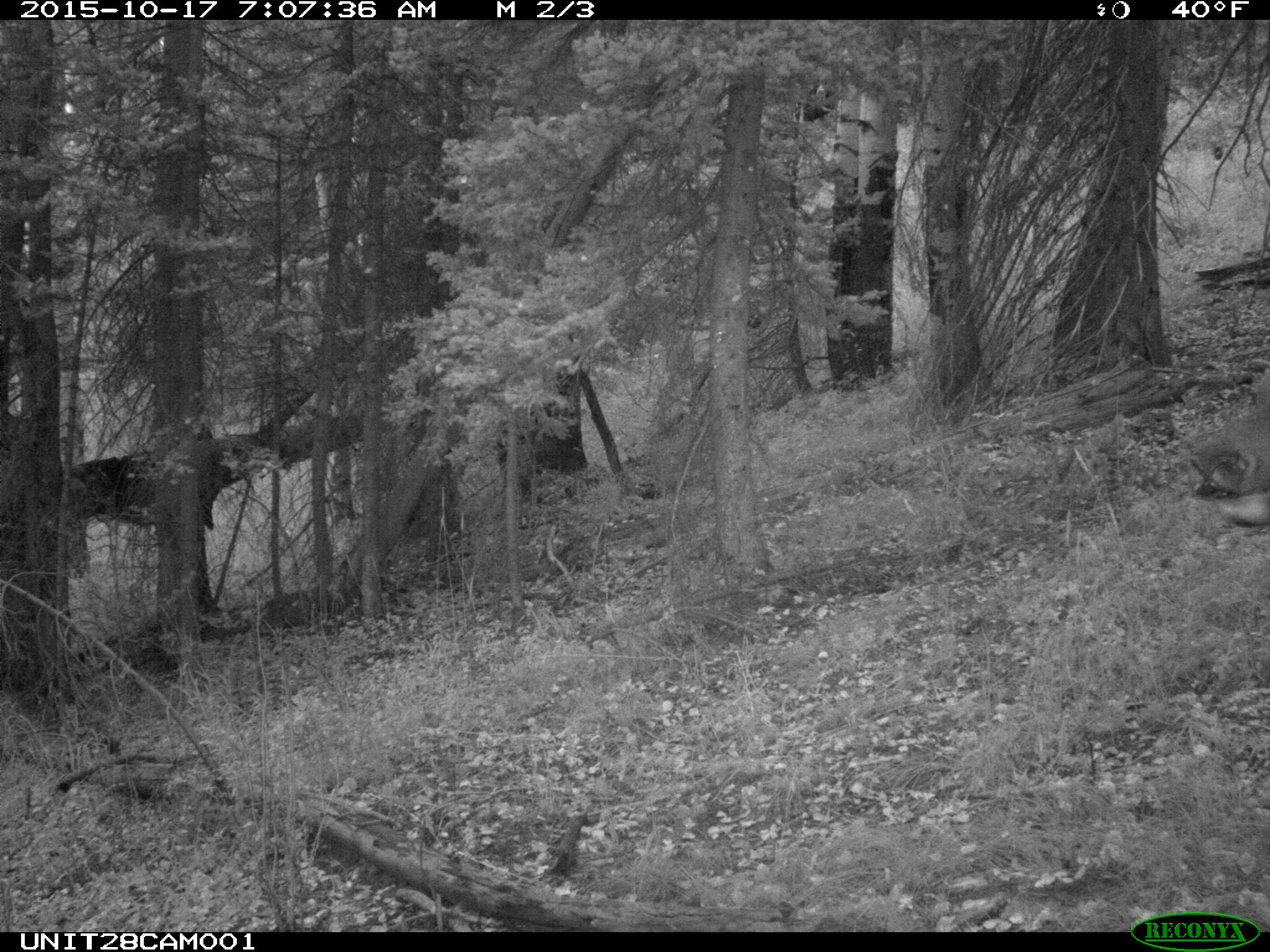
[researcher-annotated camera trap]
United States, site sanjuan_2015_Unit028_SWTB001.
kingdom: Animalia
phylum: Chordata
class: Mammalia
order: Artiodactyla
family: Cervidae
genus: Cervus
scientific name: Cervus elaphus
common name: red deer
Cervus elaphus (red deer).